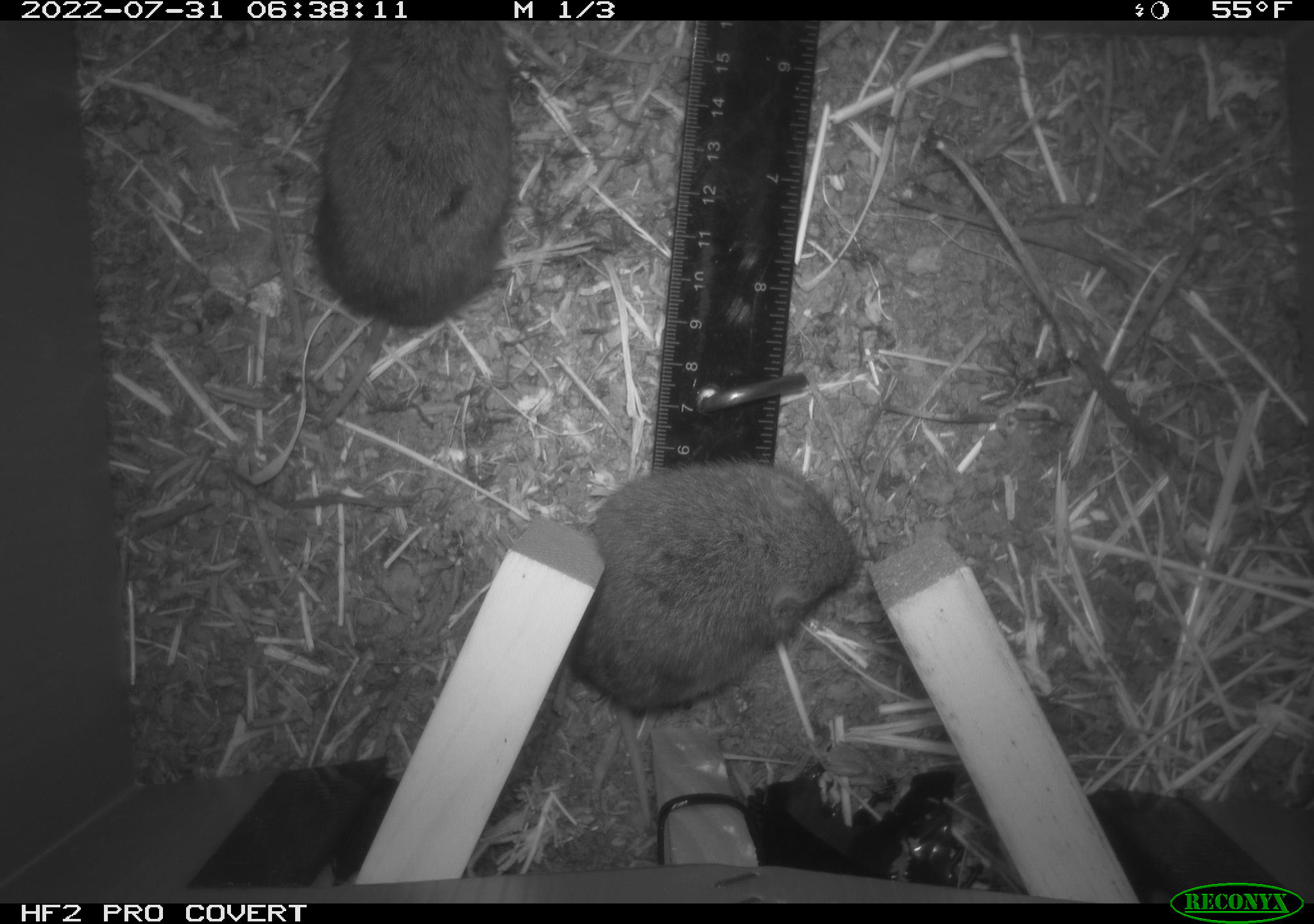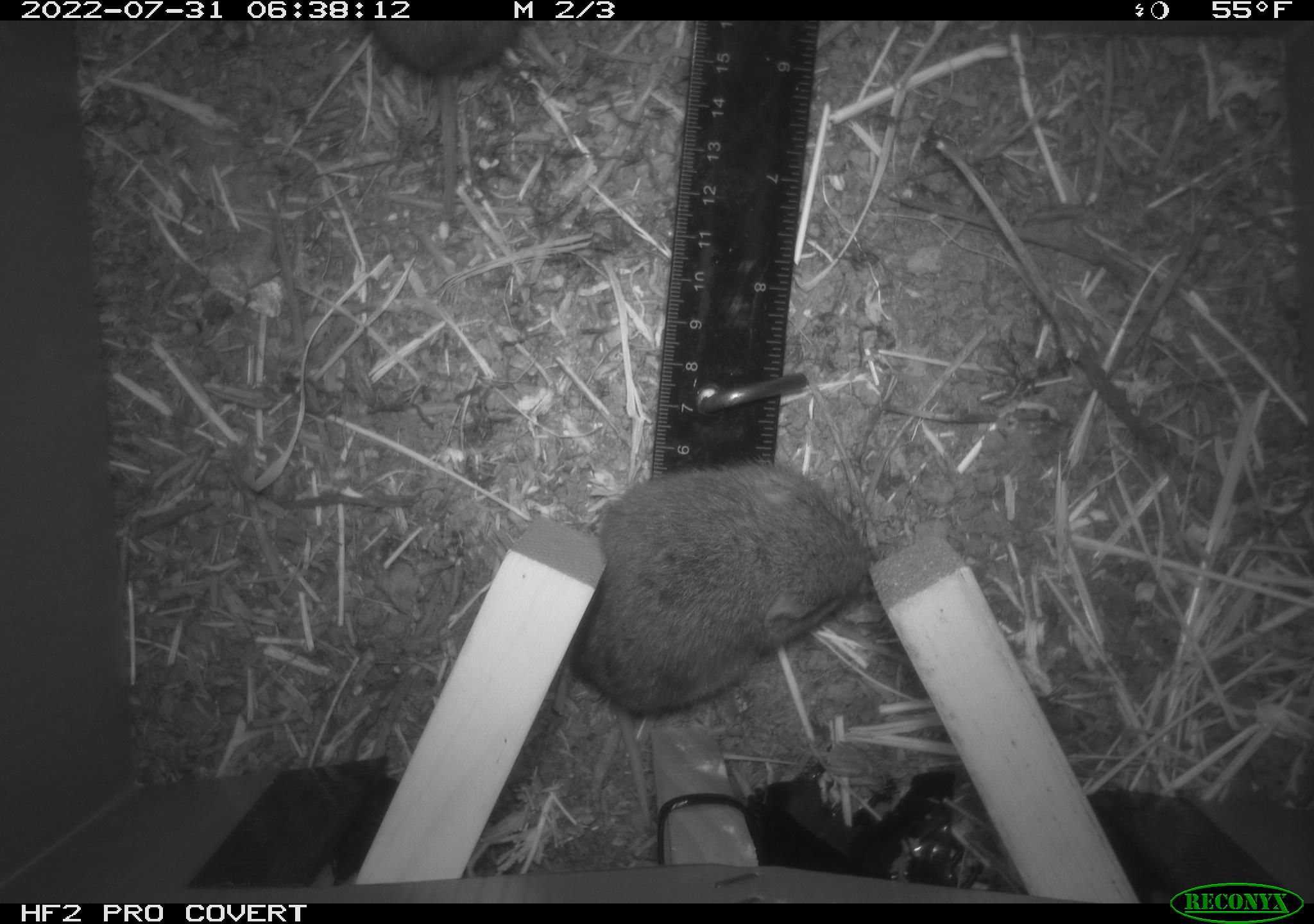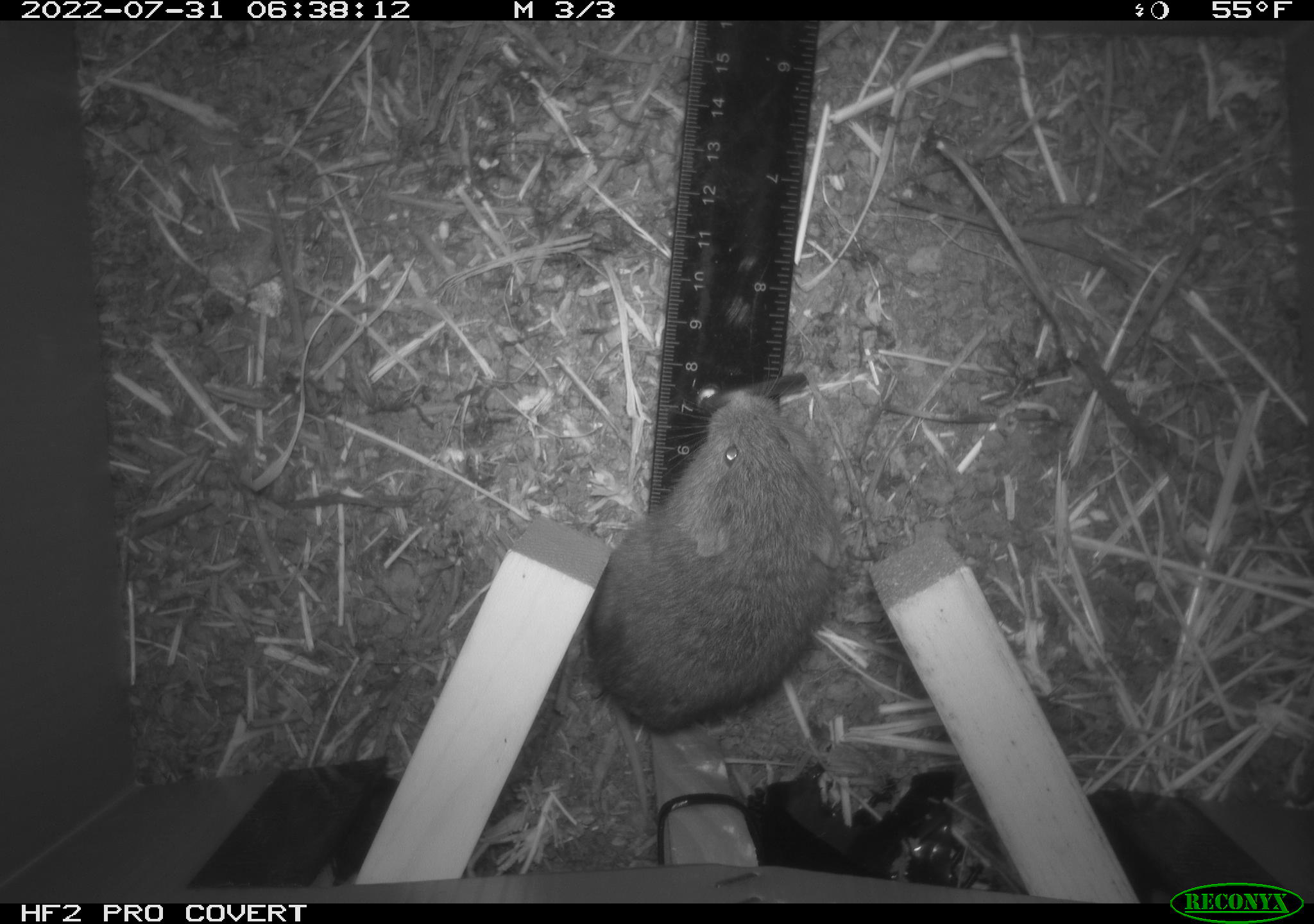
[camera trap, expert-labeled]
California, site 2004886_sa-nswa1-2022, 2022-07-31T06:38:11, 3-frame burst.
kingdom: Animalia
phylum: Chordata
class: Mammalia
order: Rodentia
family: Cricetidae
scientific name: Cricetidae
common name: hamsters, voles, lemmings, and allies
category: cricetidae family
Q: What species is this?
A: Cricetidae family (hamsters, voles, lemmings, and allies) (Cricetidae).